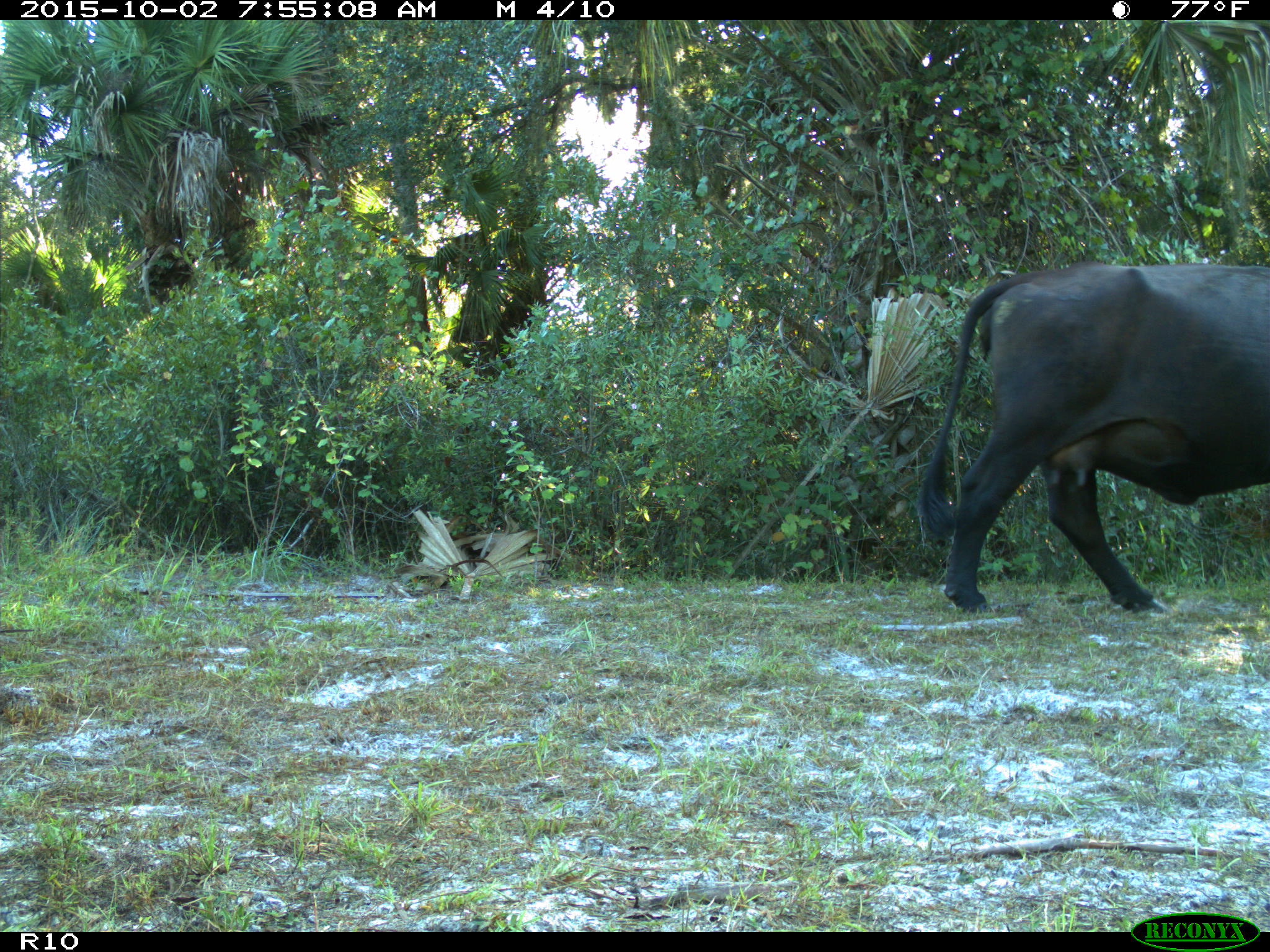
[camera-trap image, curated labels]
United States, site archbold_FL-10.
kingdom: Animalia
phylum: Chordata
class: Mammalia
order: Artiodactyla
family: Bovidae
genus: Bos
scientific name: Bos taurus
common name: domestic cow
Bos taurus (domestic cow).